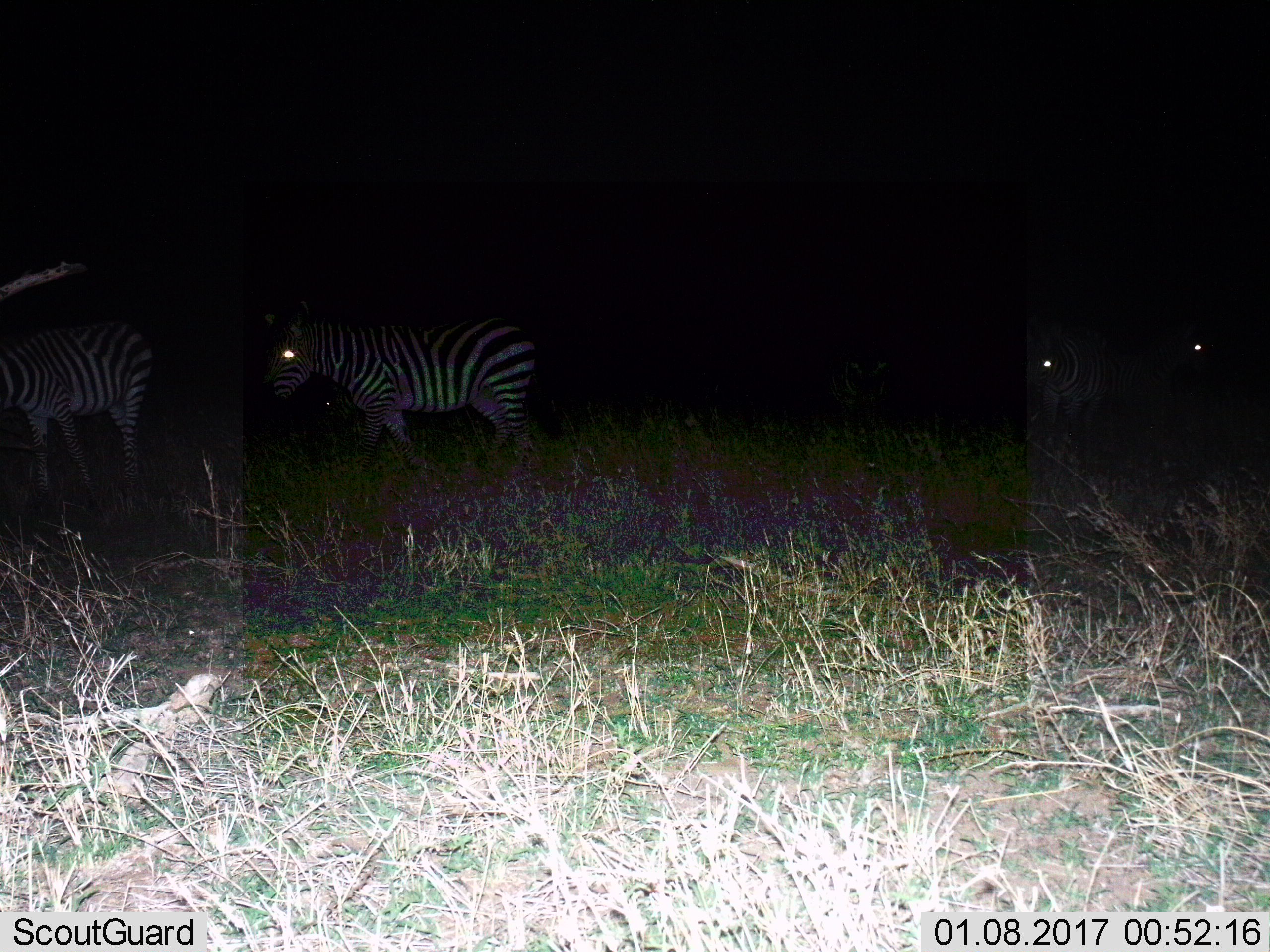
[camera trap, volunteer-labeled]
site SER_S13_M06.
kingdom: Animalia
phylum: Chordata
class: Mammalia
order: Perissodactyla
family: Equidae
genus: Equus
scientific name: Equus quagga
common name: plains zebra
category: zebraplains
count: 4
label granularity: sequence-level